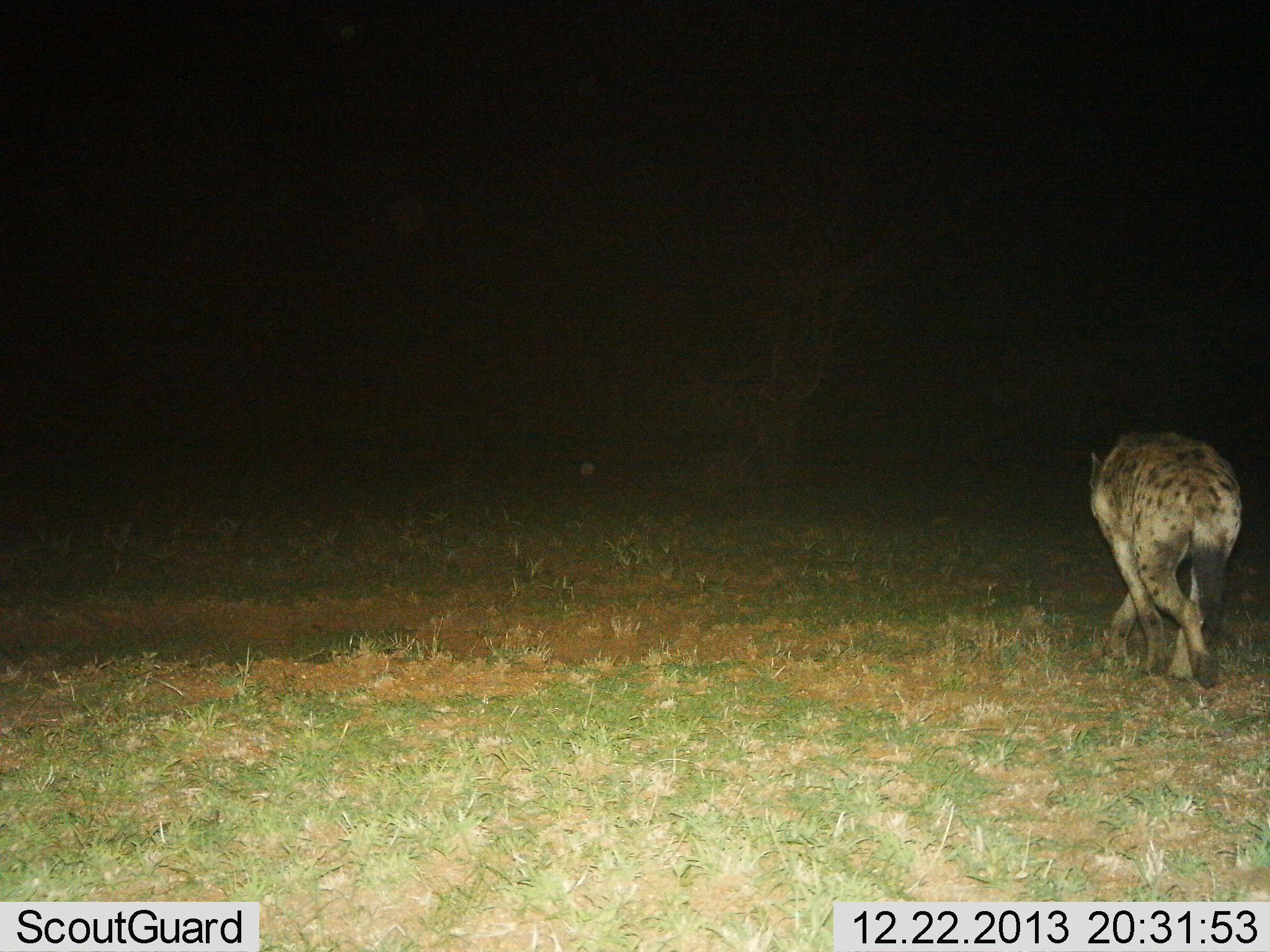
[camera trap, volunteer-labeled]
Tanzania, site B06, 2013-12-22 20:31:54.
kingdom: Animalia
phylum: Chordata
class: Mammalia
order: Carnivora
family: Hyaenidae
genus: Crocuta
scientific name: Crocuta crocuta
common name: spotted hyena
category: hyenaspotted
Hyenaspotted (spotted hyena) (Crocuta crocuta), count 1. Behavior (volunteer vote fractions): standing 20%, resting 0%, moving 90%, interacting 0%. Young present (vote fraction): 0%. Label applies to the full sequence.